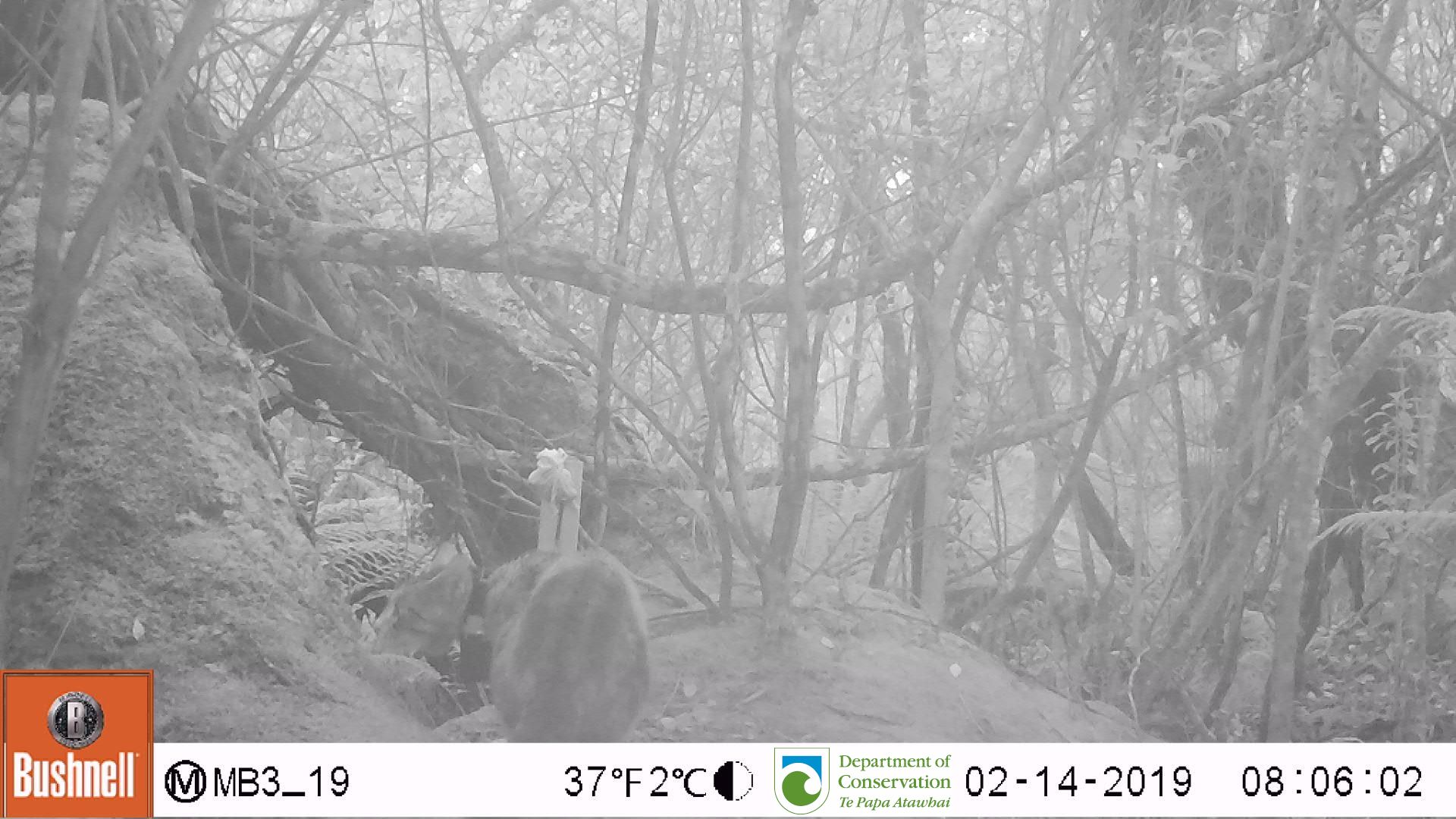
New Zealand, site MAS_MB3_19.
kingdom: Animalia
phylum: Chordata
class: Mammalia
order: Carnivora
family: Felidae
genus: Felis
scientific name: Felis catus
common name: domestic cat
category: cat